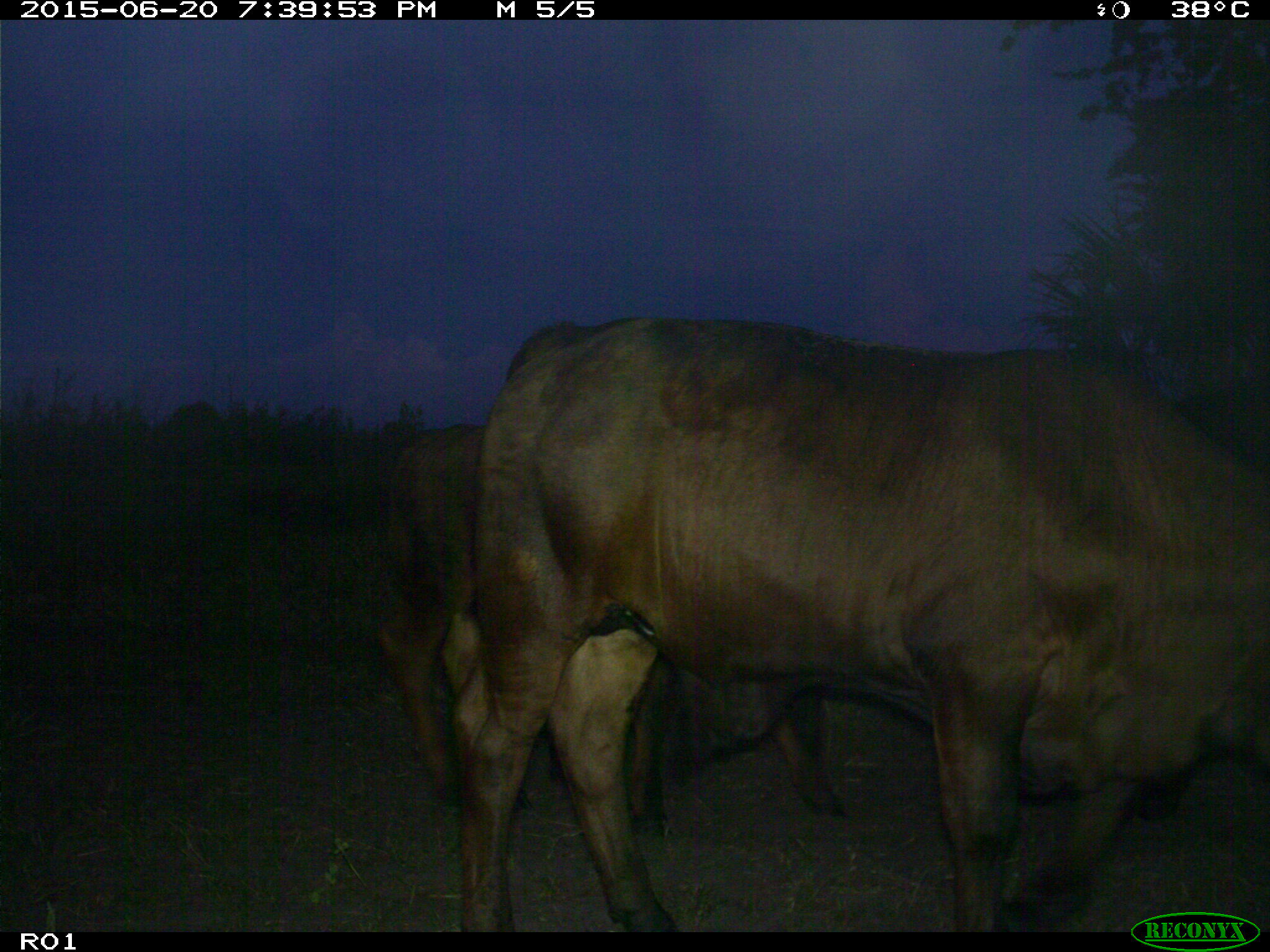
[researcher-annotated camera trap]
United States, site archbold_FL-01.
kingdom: Animalia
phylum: Chordata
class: Mammalia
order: Artiodactyla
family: Bovidae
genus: Bos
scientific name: Bos taurus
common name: domestic cow